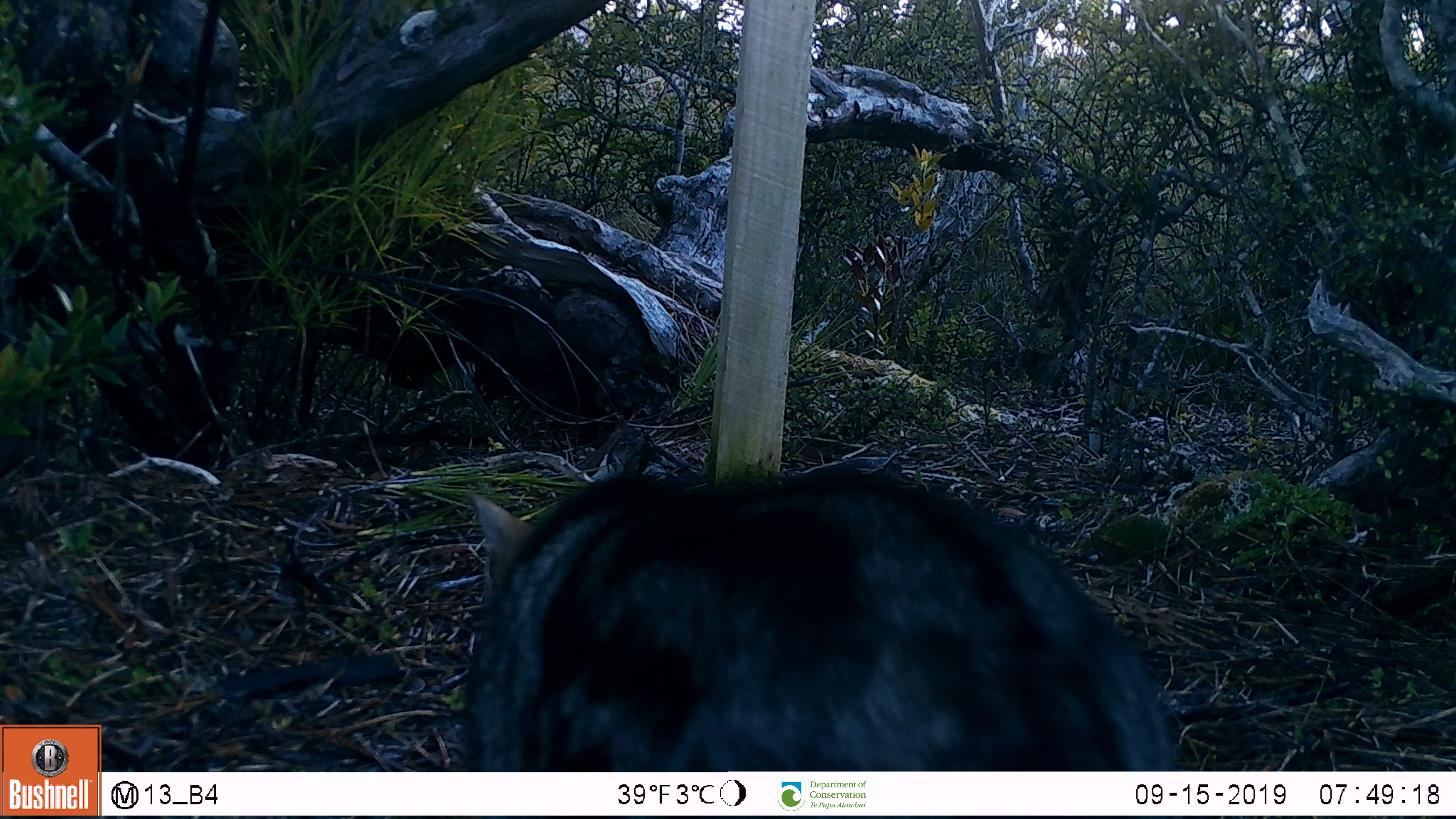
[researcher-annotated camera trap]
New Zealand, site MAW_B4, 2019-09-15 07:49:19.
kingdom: Animalia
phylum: Chordata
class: Mammalia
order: Carnivora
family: Felidae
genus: Felis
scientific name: Felis catus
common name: domestic cat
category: cat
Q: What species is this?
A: Cat (domestic cat) (Felis catus).